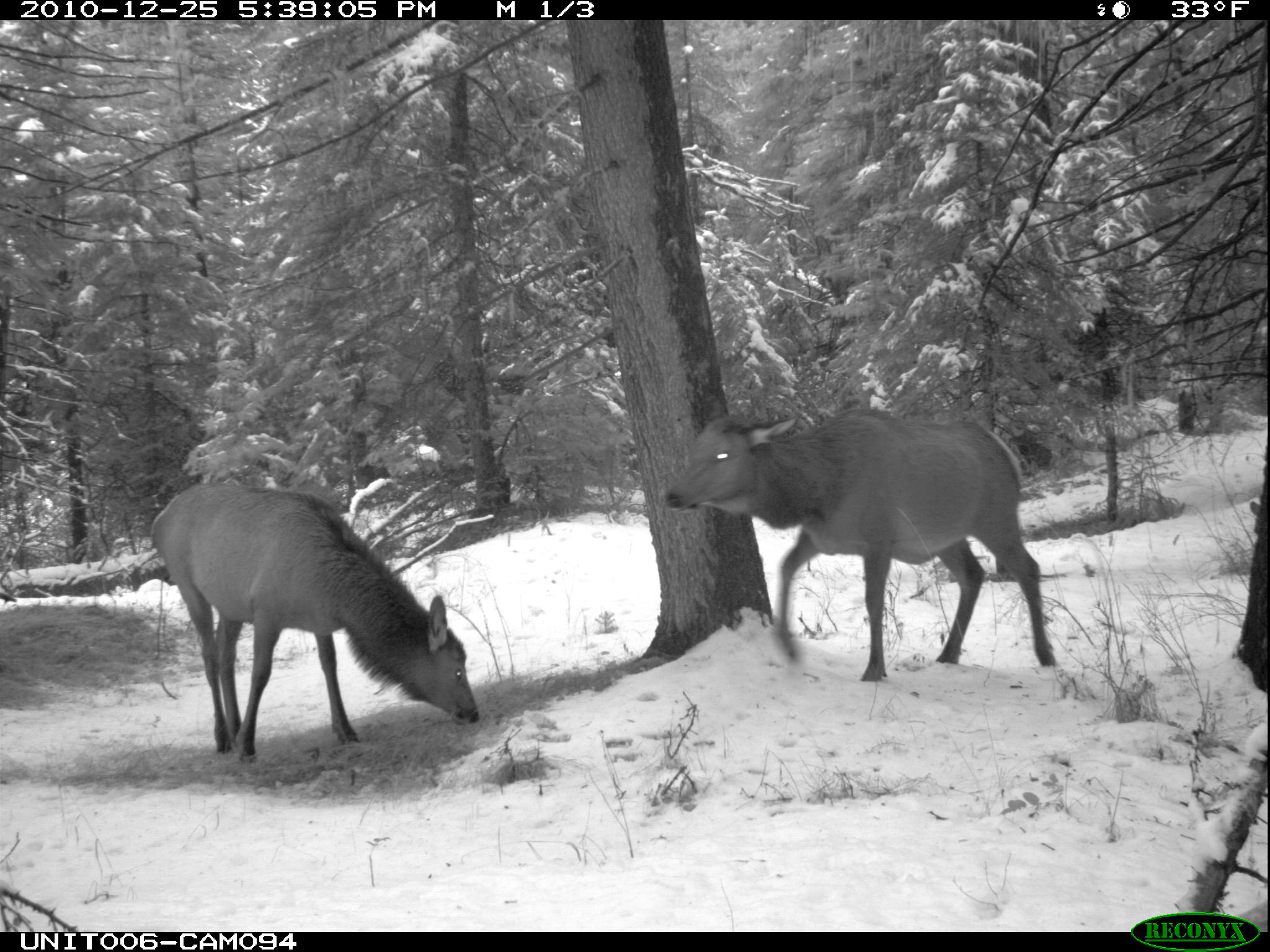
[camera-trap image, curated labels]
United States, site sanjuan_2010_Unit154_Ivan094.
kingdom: Animalia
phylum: Chordata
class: Mammalia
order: Artiodactyla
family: Cervidae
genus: Cervus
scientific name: Cervus elaphus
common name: red deer